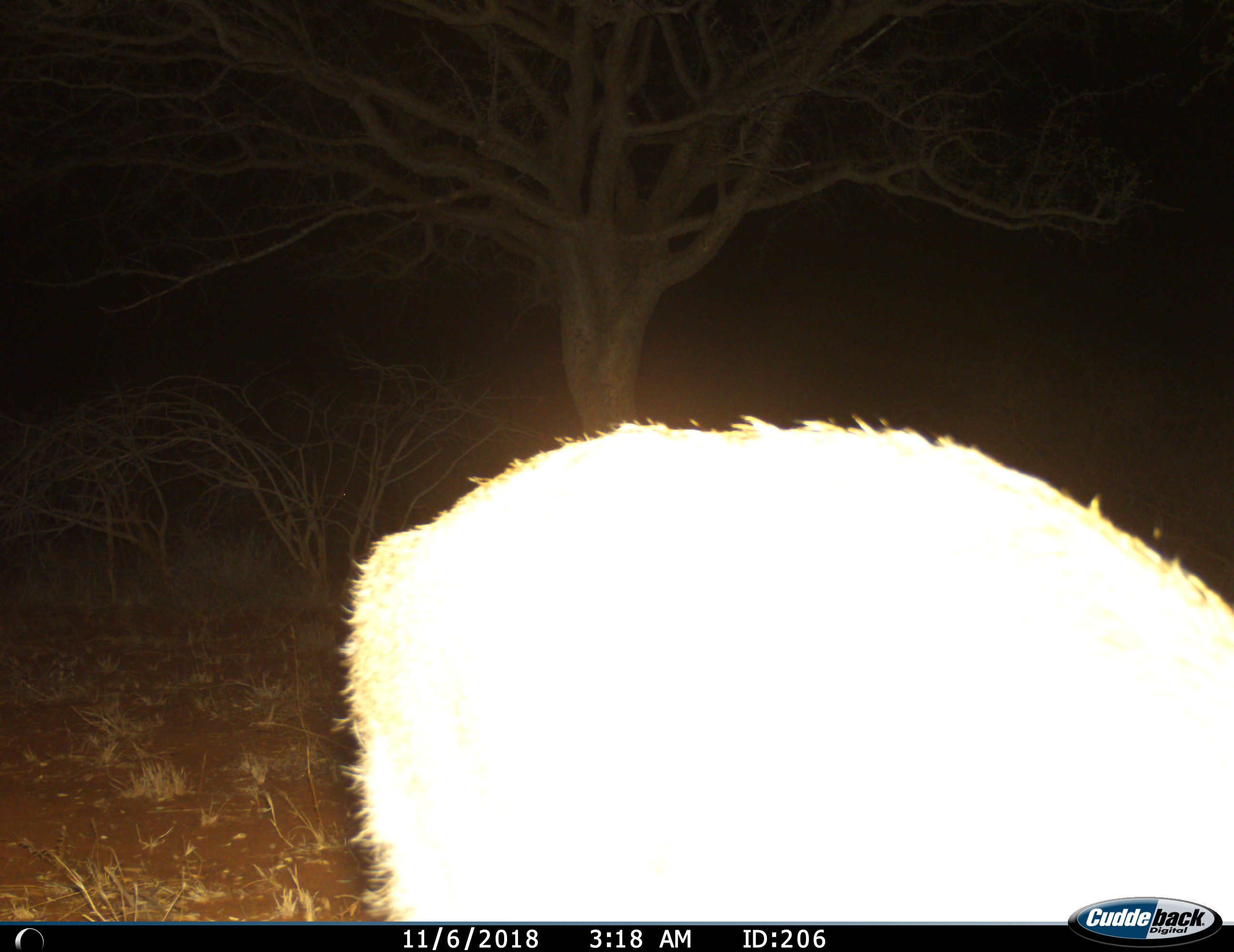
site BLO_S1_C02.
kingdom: Animalia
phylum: Chordata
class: Mammalia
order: Artiodactyla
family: Bovidae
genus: Sylvicapra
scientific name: Sylvicapra grimmia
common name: common duiker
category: duikercommongrey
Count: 1.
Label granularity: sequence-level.